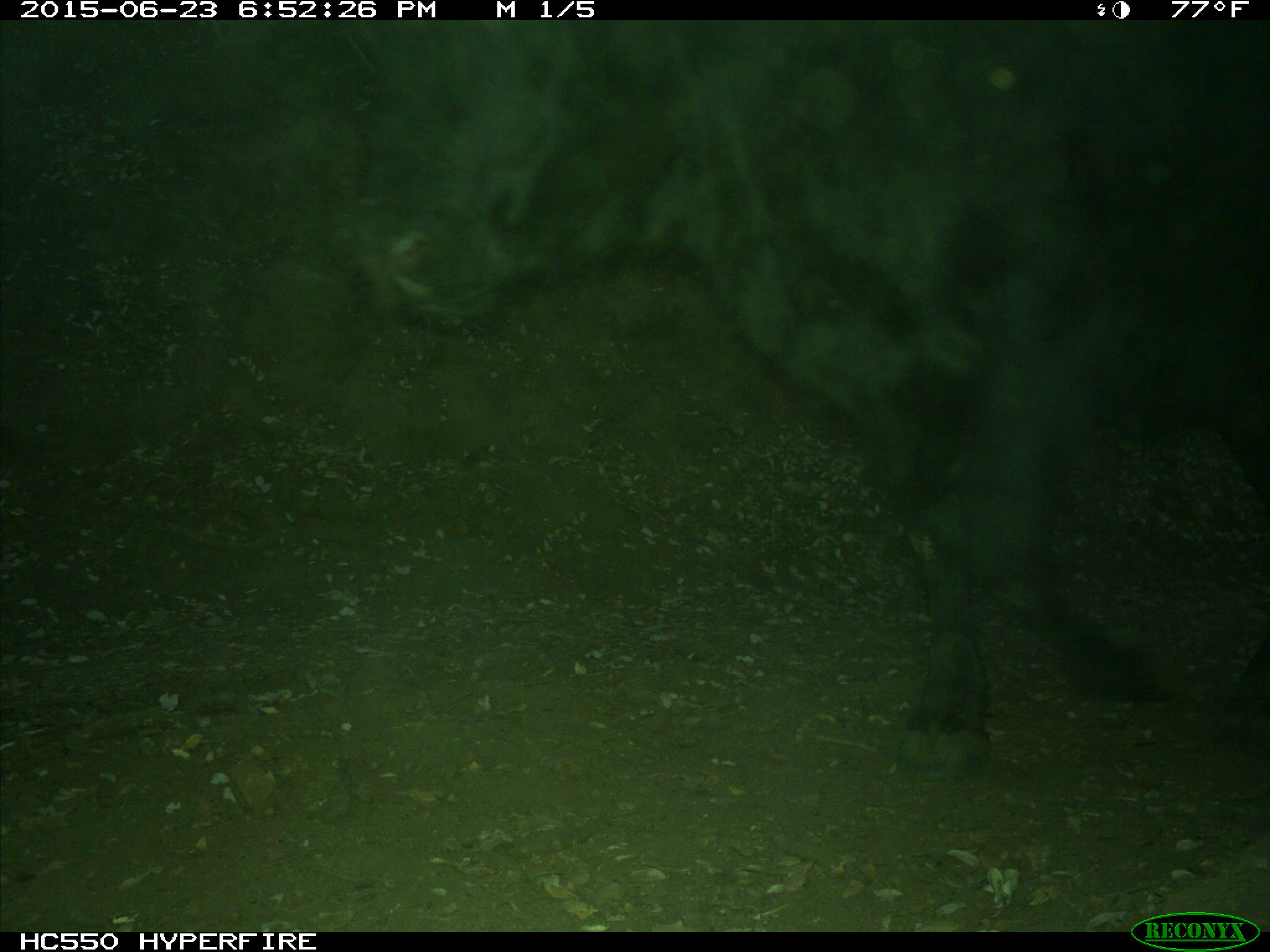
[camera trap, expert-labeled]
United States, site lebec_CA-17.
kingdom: Animalia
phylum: Chordata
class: Mammalia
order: Artiodactyla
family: Bovidae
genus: Bos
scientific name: Bos taurus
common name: domestic cow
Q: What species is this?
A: Bos taurus (domestic cow).